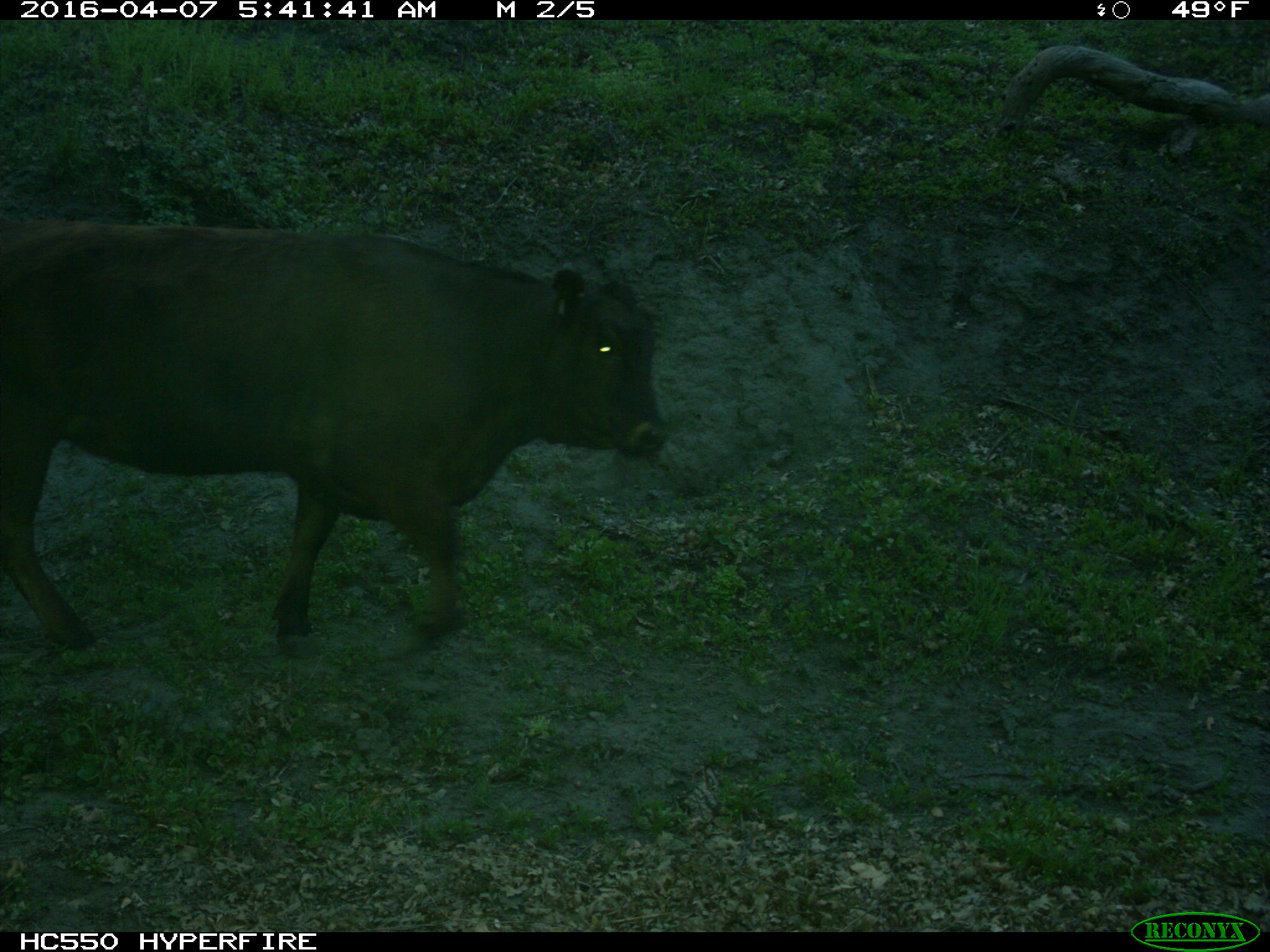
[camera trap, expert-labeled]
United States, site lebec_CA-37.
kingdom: Animalia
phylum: Chordata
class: Mammalia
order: Artiodactyla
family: Bovidae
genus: Bos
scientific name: Bos taurus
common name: domestic cow